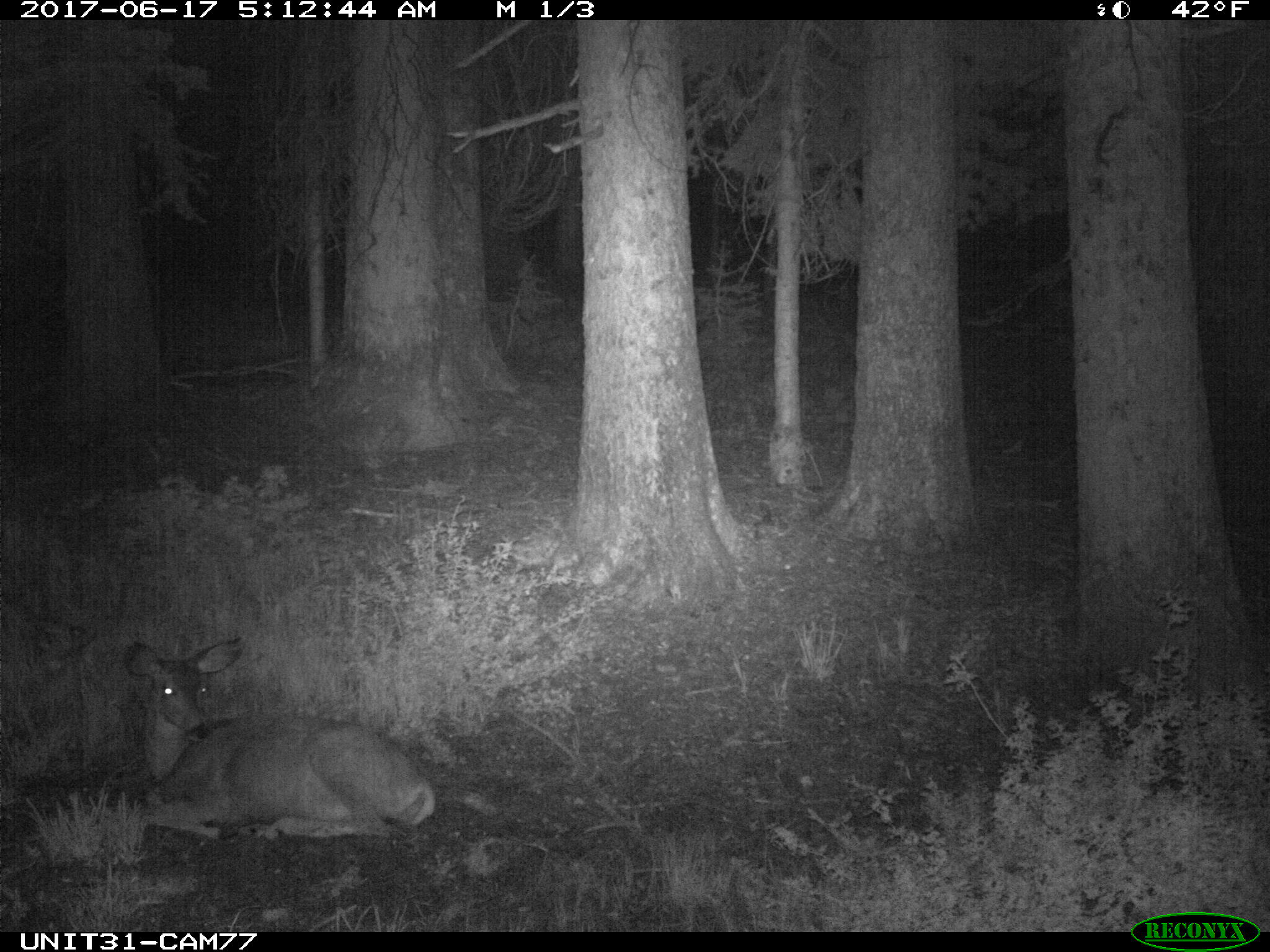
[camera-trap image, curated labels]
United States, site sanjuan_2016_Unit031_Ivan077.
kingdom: Animalia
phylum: Chordata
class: Mammalia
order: Artiodactyla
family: Cervidae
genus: Odocoileus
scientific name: Odocoileus hemionus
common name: mule deer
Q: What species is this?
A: Odocoileus hemionus (mule deer).